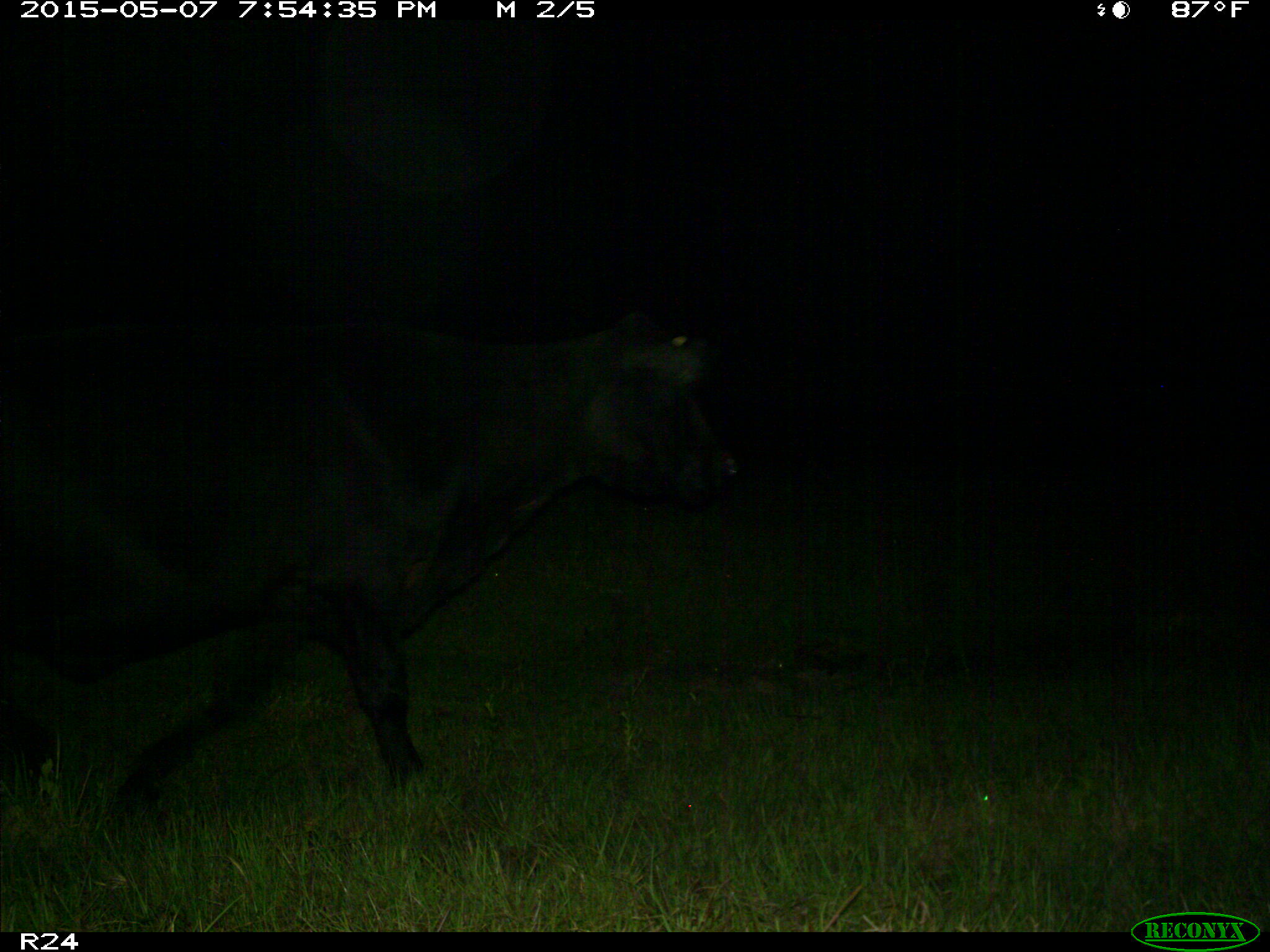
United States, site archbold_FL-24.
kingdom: Animalia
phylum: Chordata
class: Mammalia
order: Artiodactyla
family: Bovidae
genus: Bos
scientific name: Bos taurus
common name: domestic cow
Bos taurus (domestic cow).